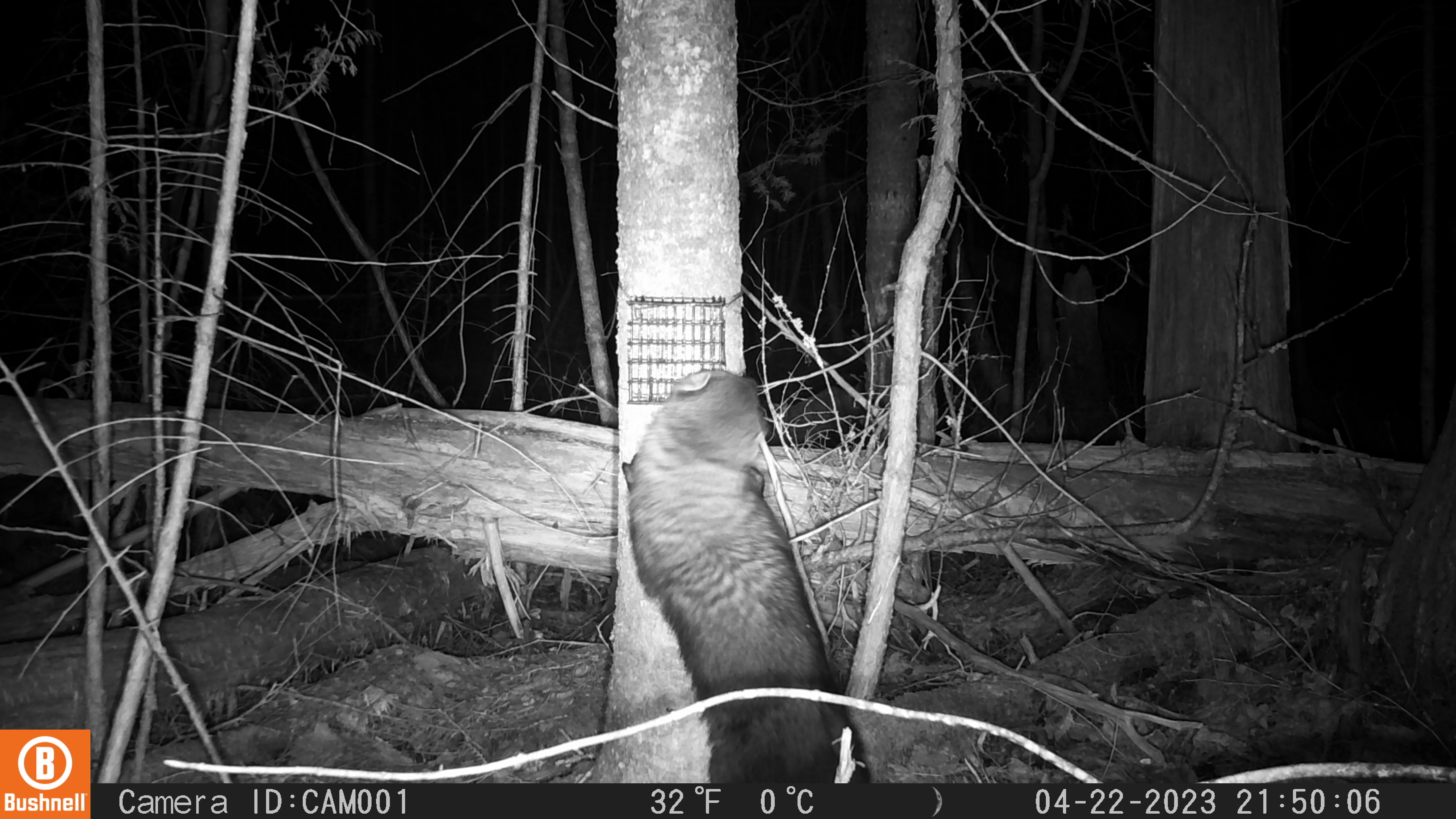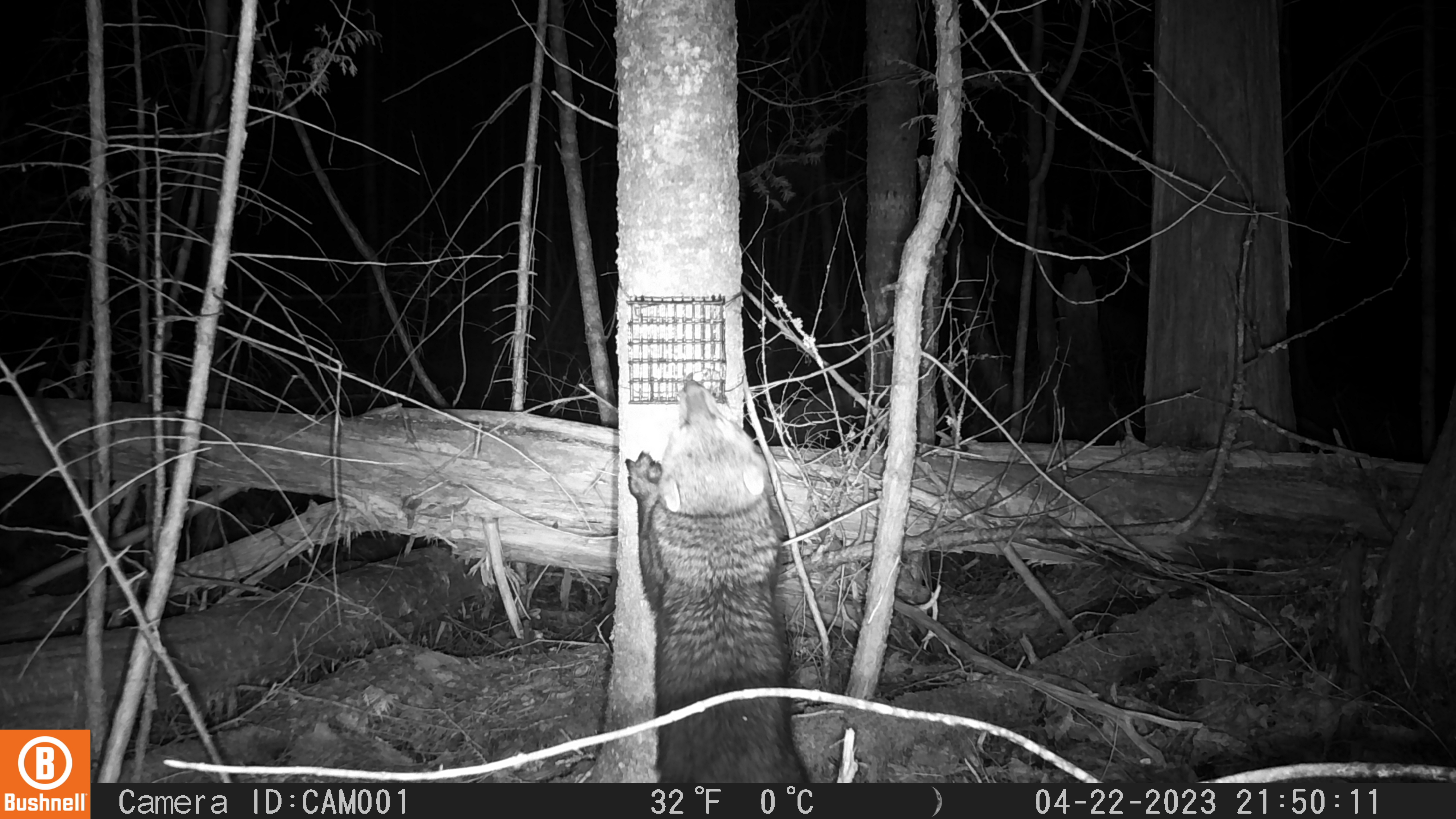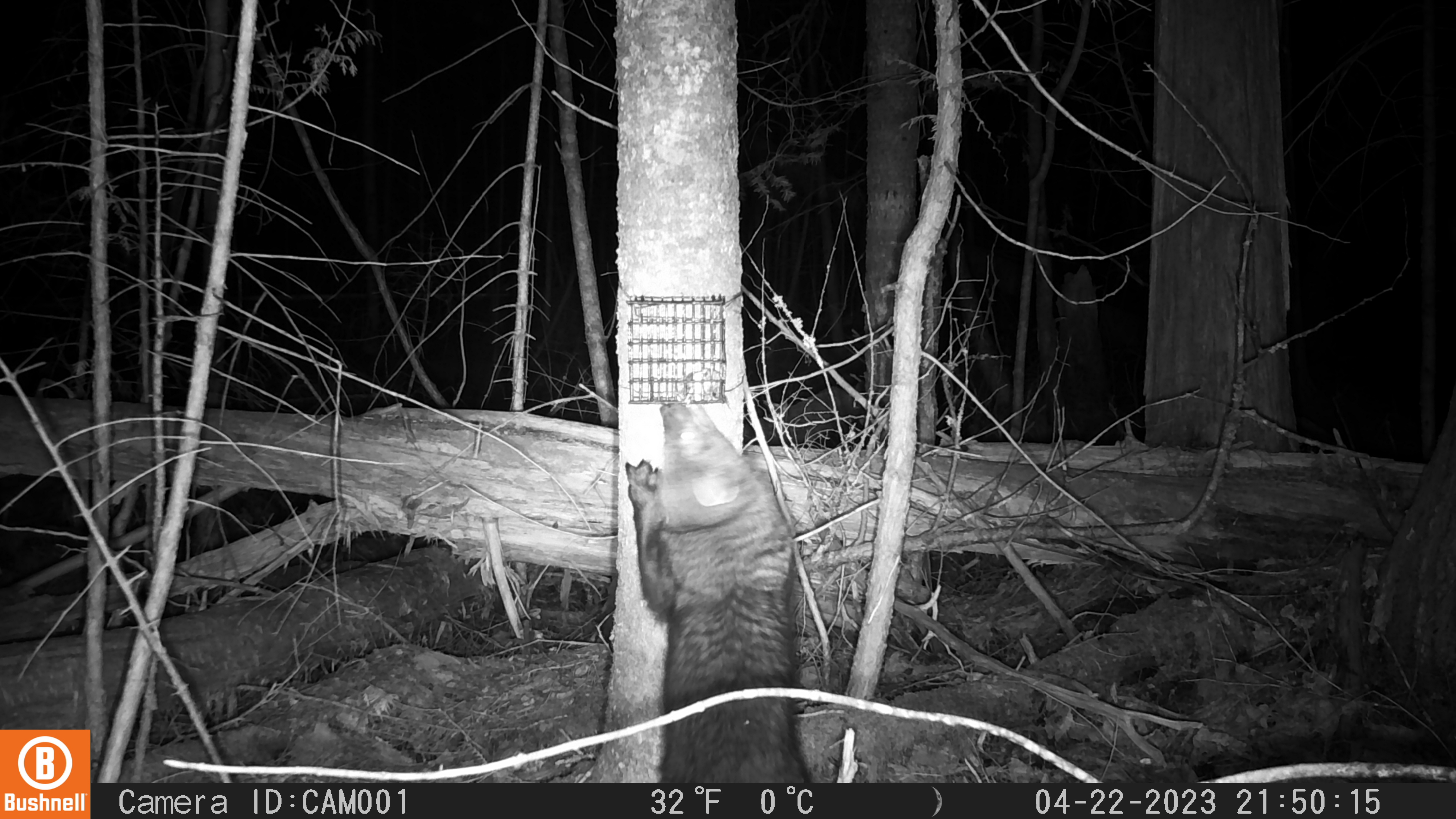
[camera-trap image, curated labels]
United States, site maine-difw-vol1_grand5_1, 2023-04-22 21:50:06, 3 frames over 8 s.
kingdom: Animalia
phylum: Chordata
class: Mammalia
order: Carnivora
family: Mustelidae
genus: Pekania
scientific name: Pekania pennanti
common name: fisher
Fisher (Pekania pennanti).